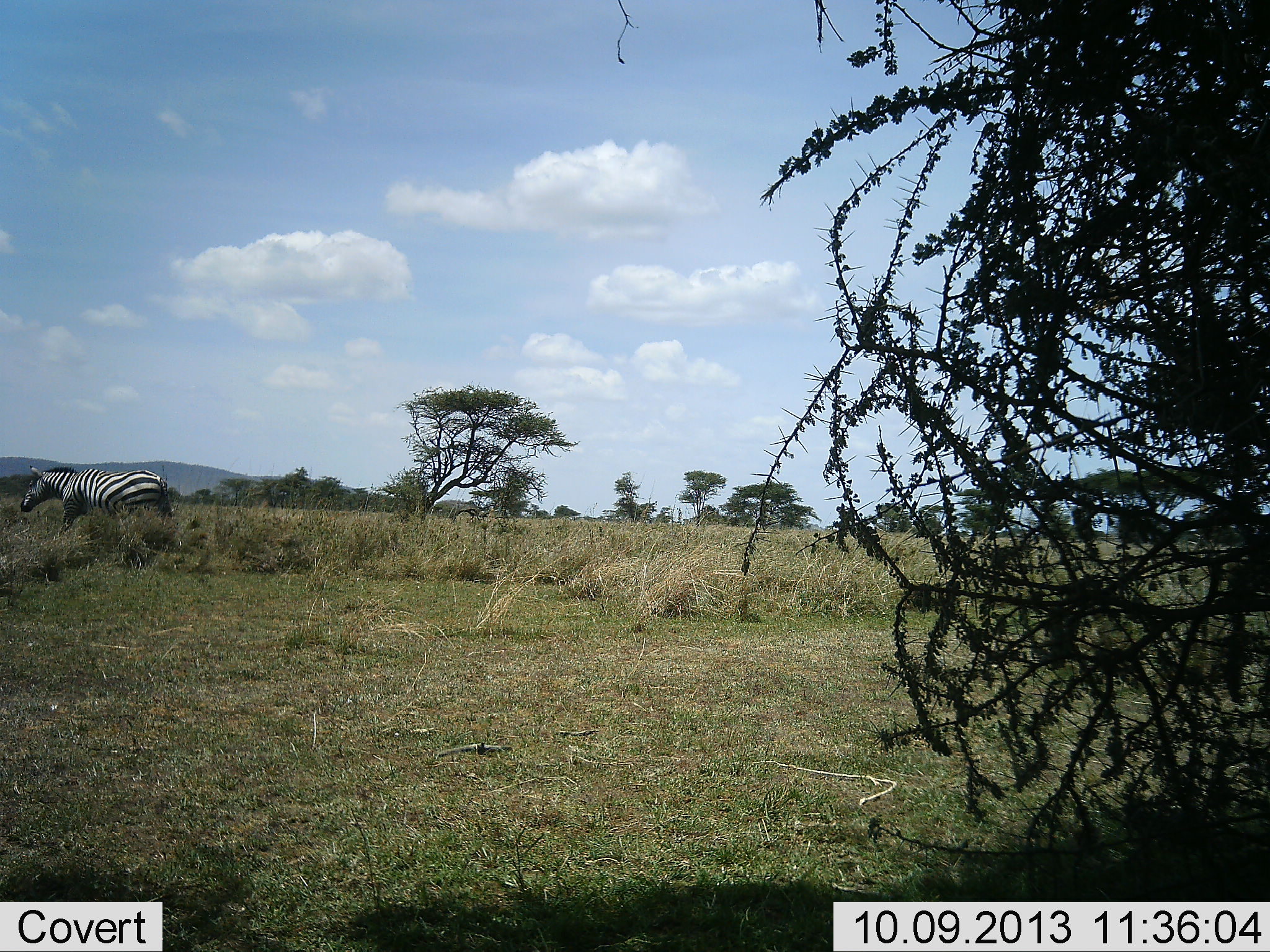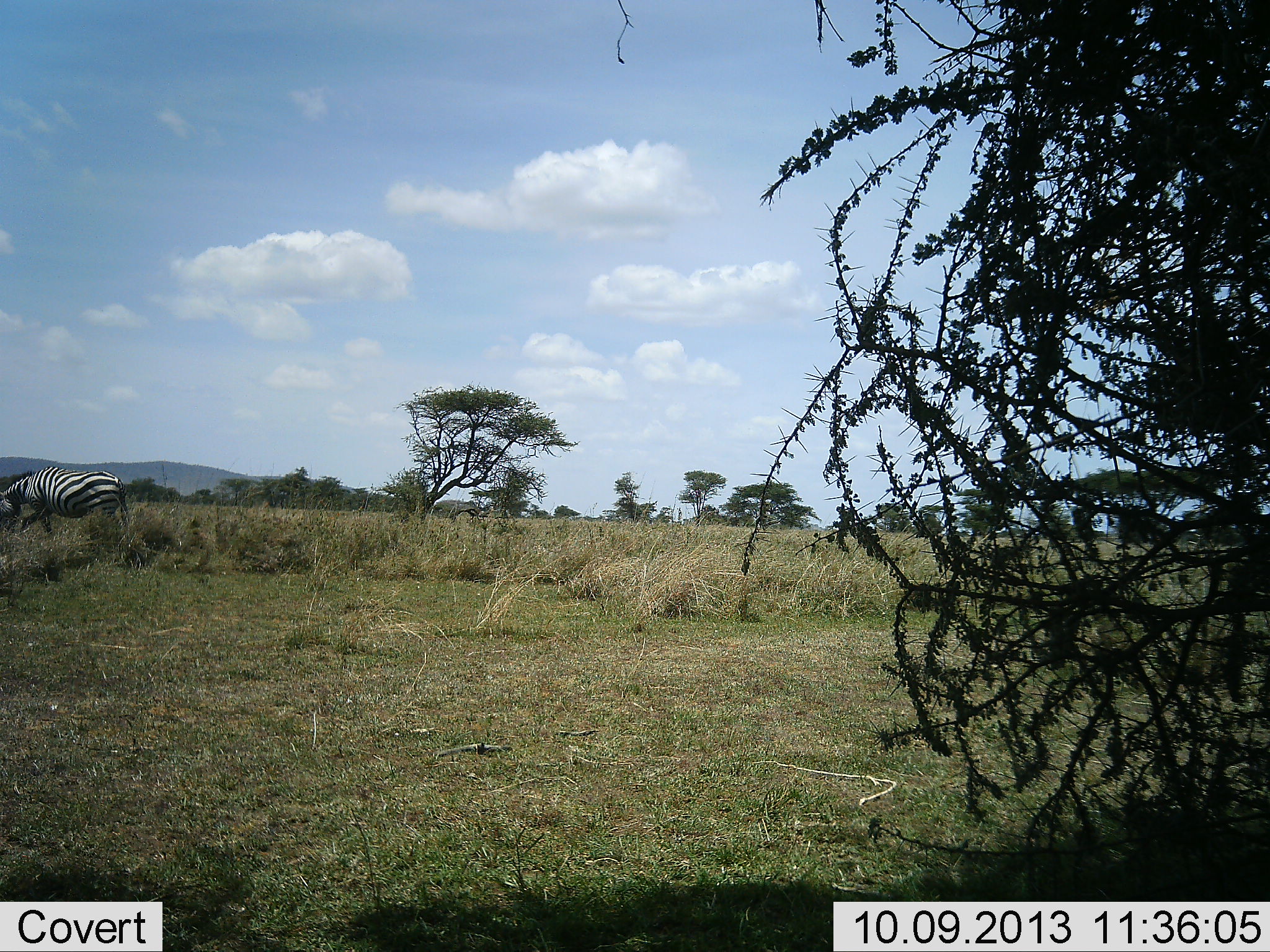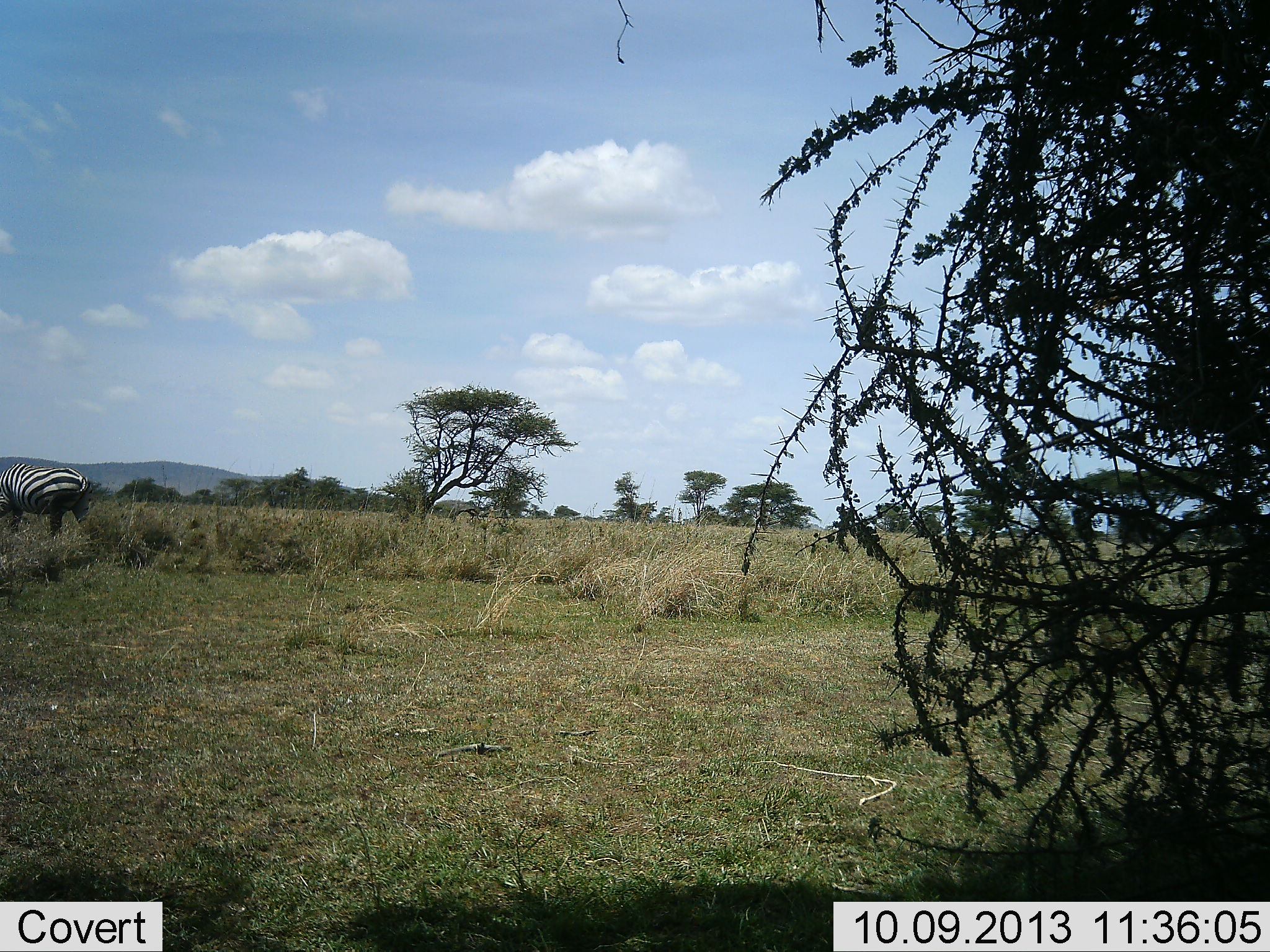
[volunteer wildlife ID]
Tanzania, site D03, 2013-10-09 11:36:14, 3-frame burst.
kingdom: Animalia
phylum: Chordata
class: Mammalia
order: Perissodactyla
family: Equidae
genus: Equus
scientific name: Equus quagga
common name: plains zebra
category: zebra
Zebra (plains zebra) (Equus quagga), count 1. Behavior (volunteer vote fractions): standing 0%, resting 0%, moving 90%, interacting 0%. Young present (vote fraction): 0%. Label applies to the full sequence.